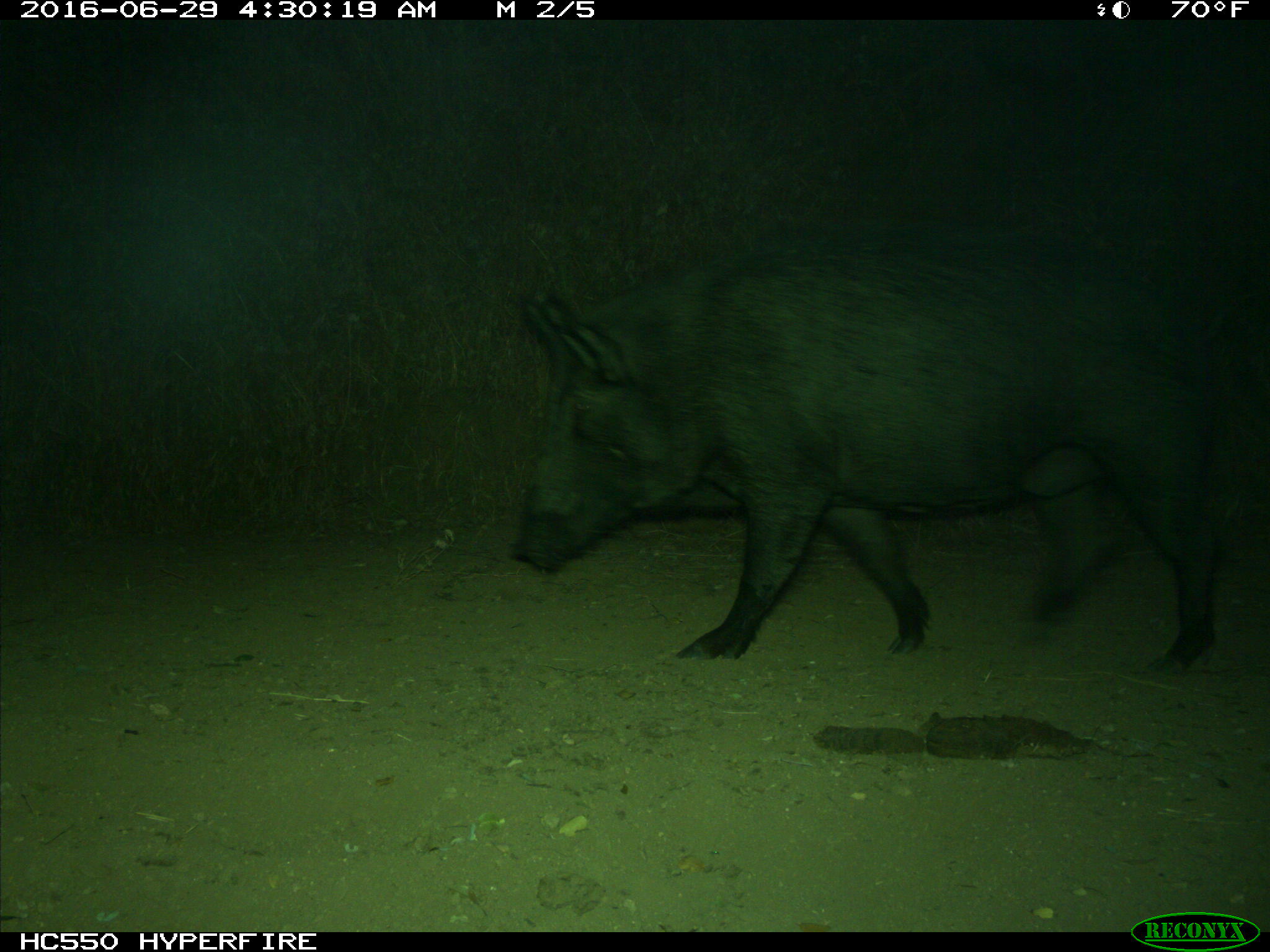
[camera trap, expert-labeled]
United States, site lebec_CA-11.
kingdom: Animalia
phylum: Chordata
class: Mammalia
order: Artiodactyla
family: Suidae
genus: Sus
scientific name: Sus scrofa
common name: wild boar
Sus scrofa (wild boar).